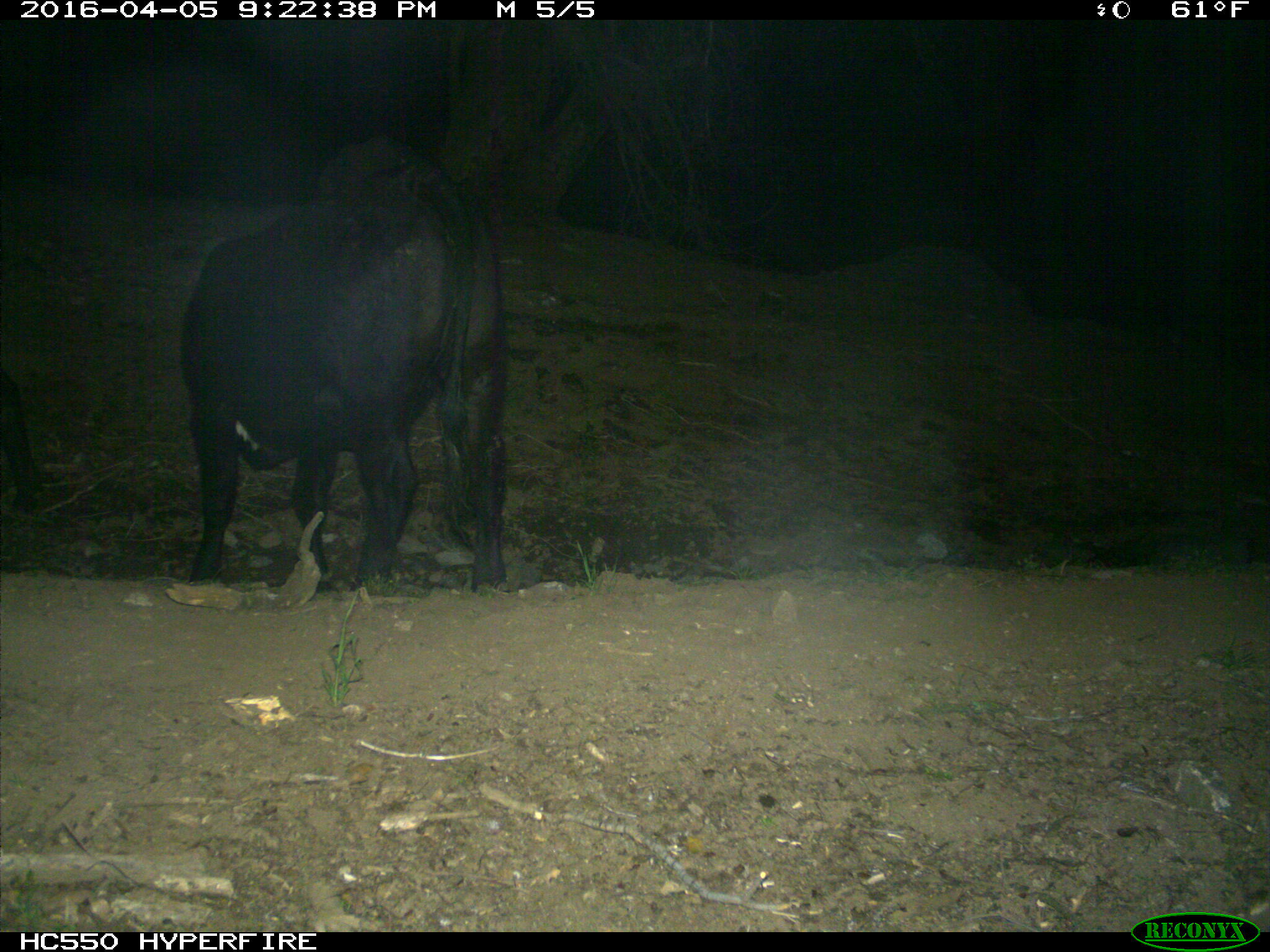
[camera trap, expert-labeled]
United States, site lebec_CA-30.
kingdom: Animalia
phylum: Chordata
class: Mammalia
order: Artiodactyla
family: Bovidae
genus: Bos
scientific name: Bos taurus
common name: domestic cow